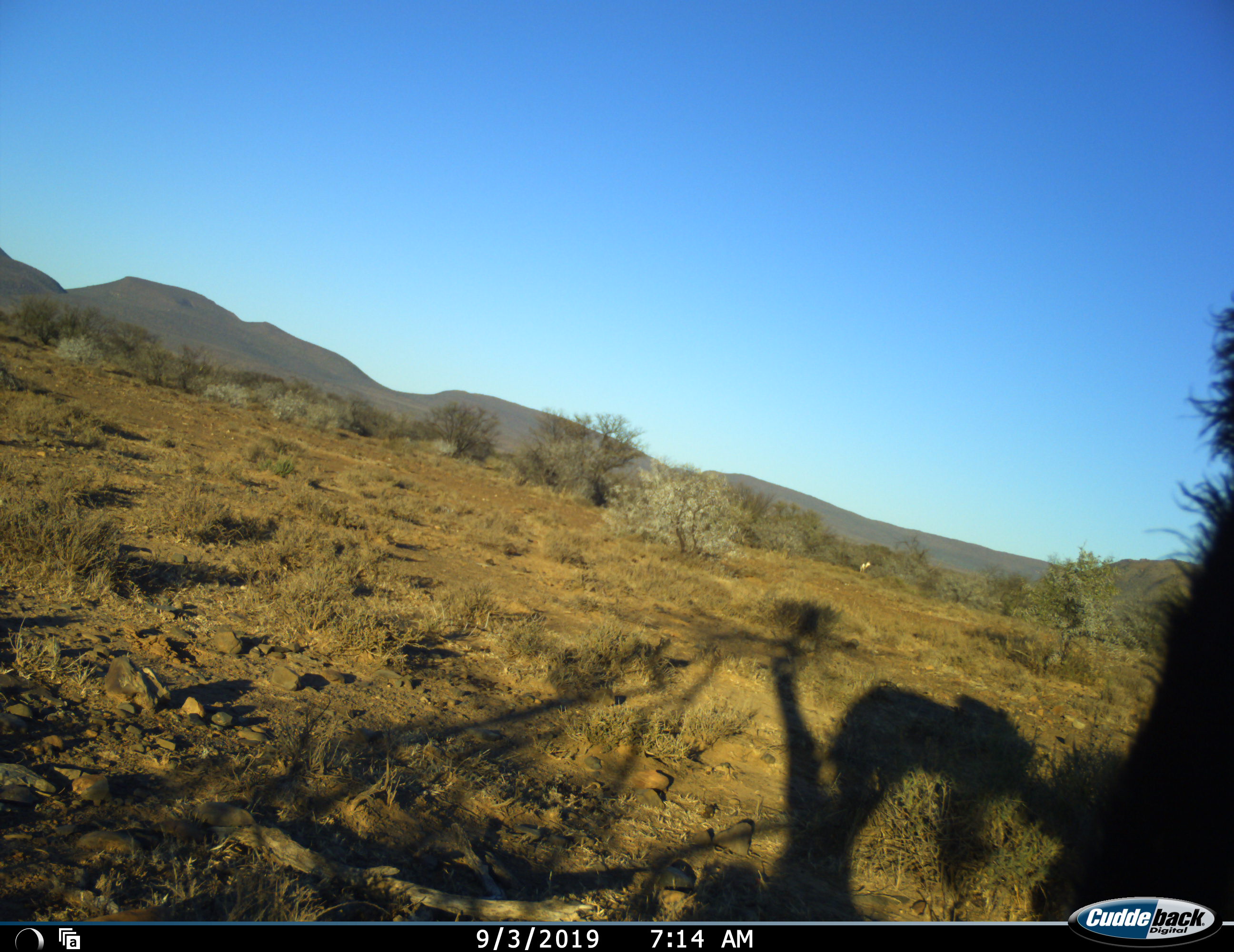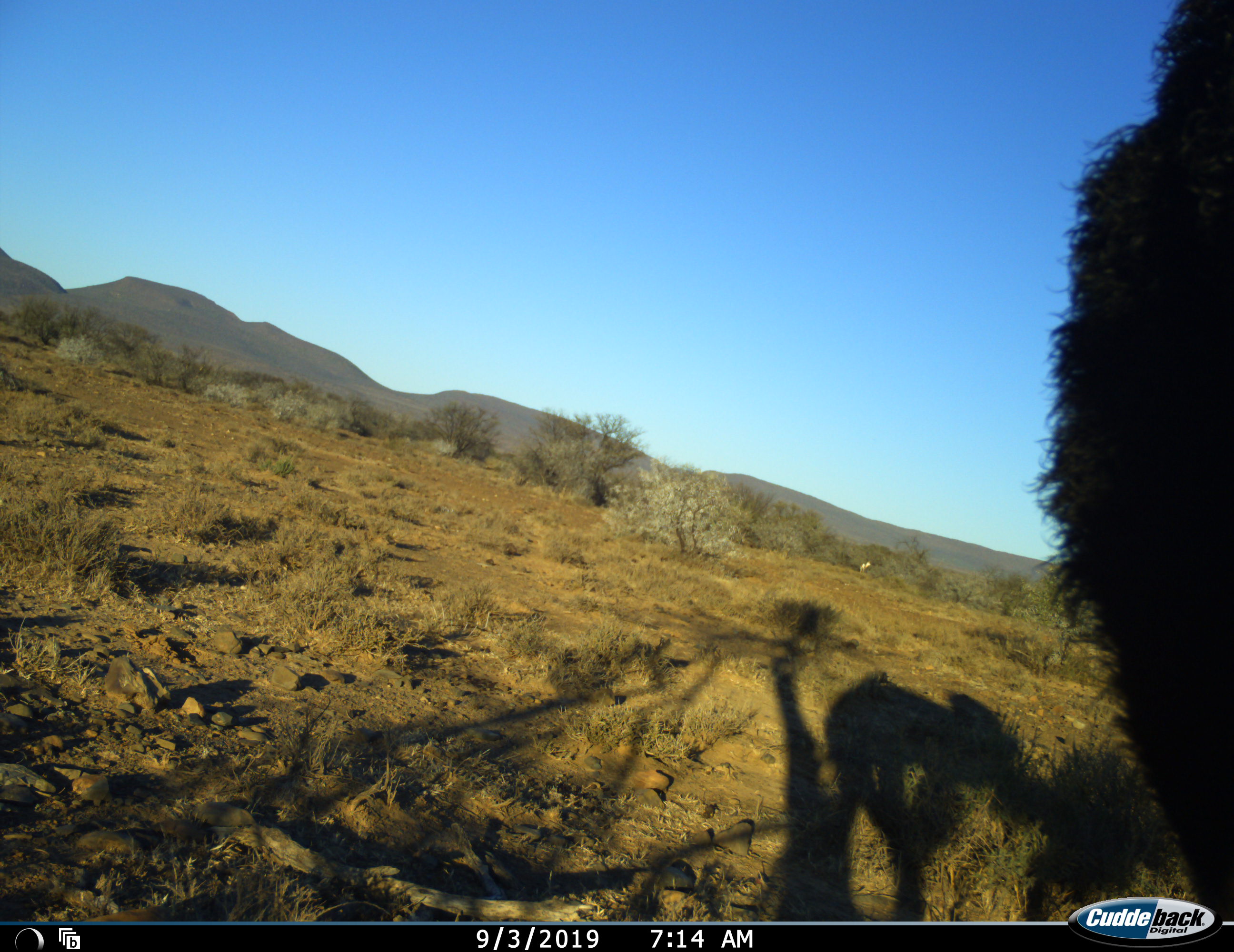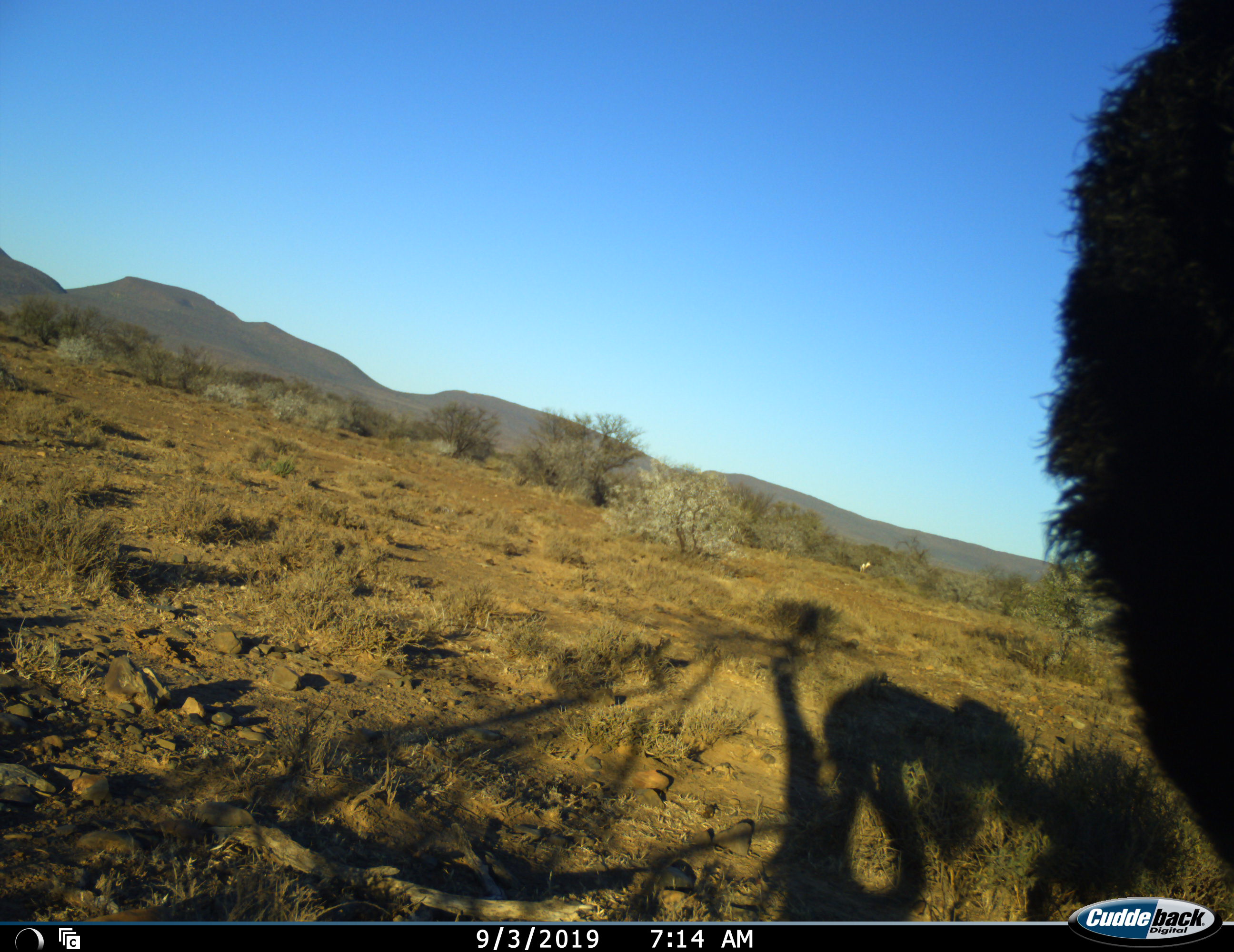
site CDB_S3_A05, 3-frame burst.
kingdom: Animalia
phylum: Chordata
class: Aves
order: Struthioniformes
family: Struthionidae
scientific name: Struthionidae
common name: ostrich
Ostrich (Struthionidae), count 1. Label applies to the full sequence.